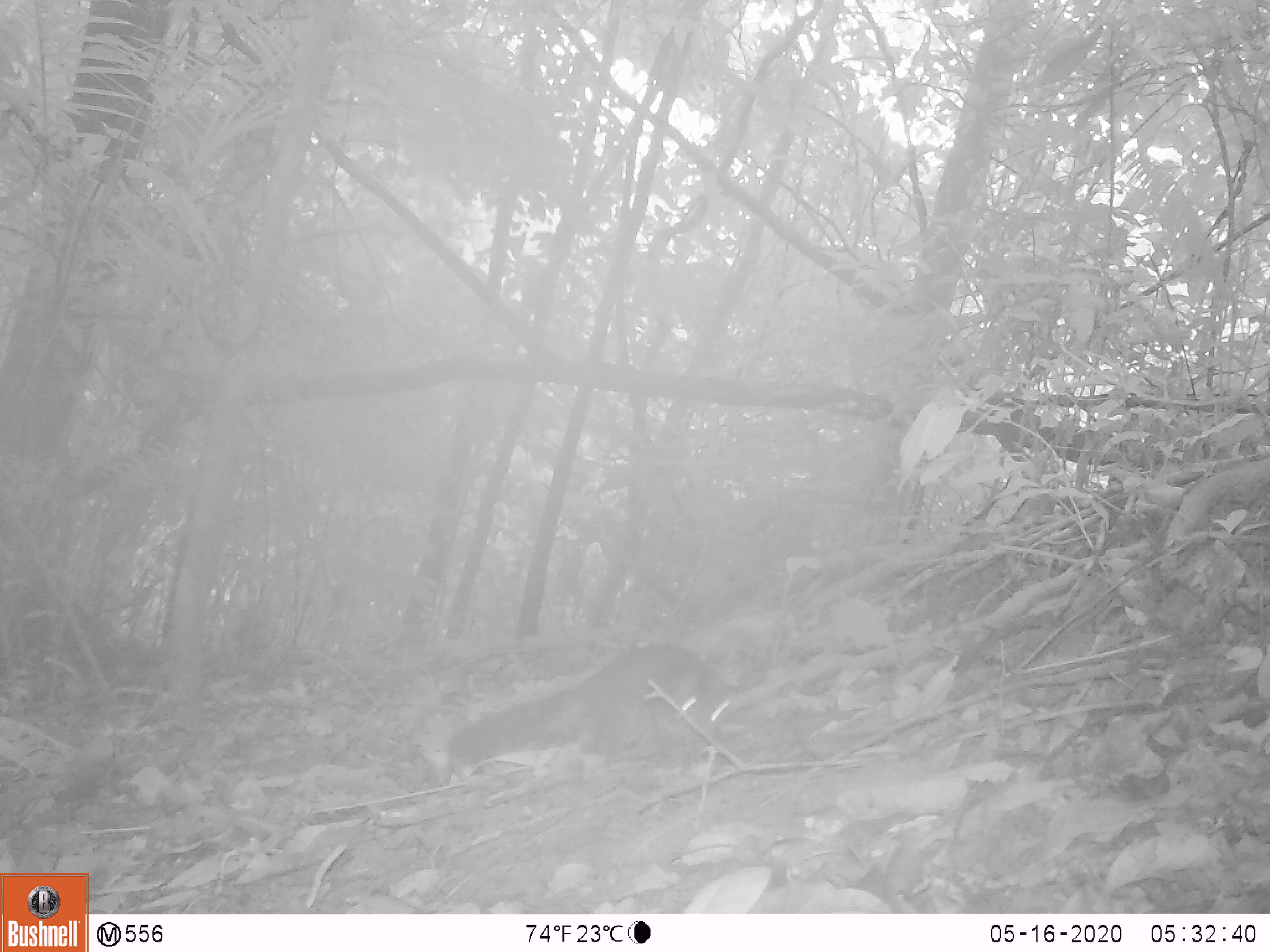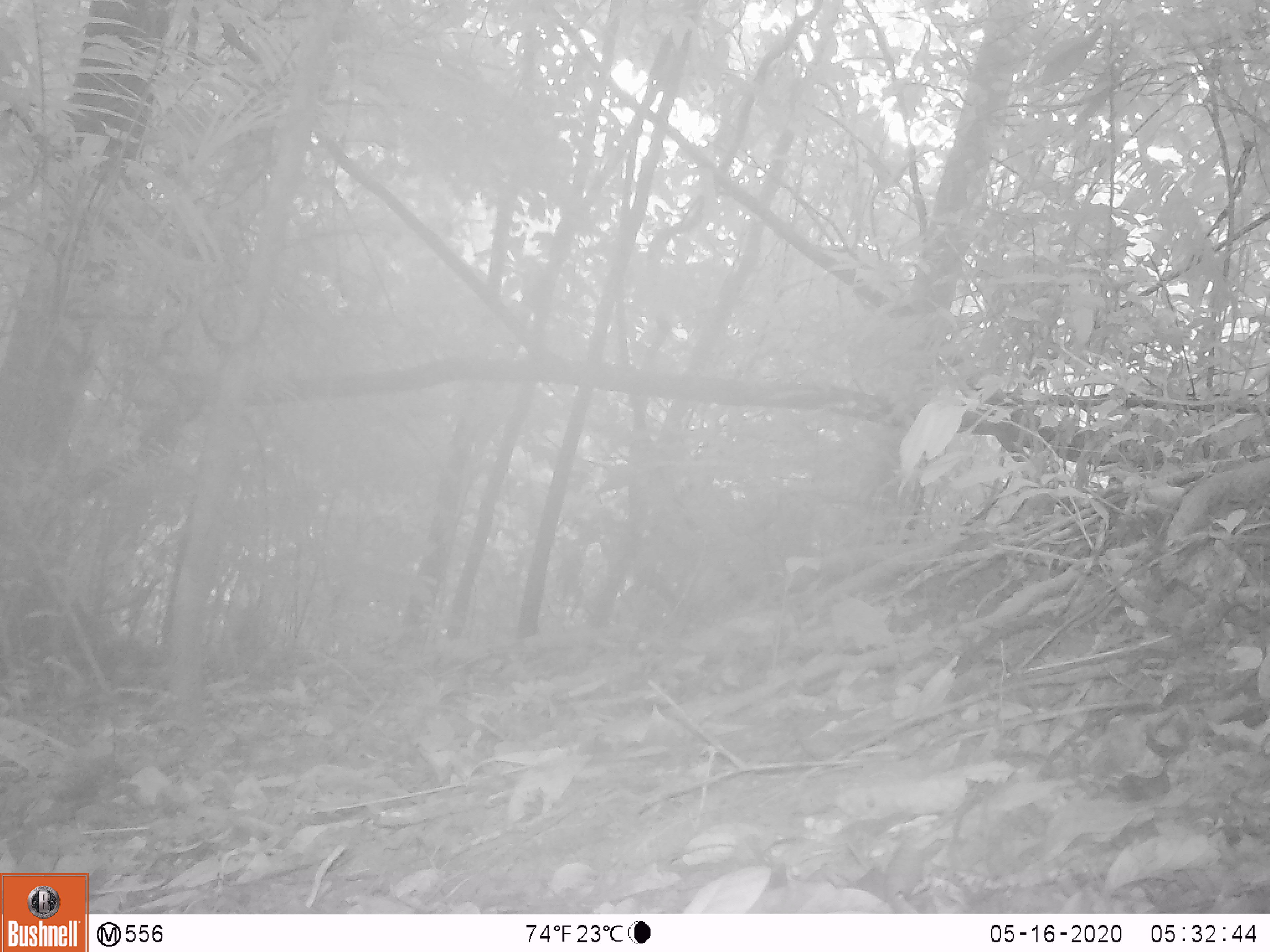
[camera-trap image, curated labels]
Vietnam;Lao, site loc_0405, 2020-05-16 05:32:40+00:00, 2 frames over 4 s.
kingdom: Animalia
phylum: Chordata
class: Mammalia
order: Rodentia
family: Sciuridae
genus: Callosciurus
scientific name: Callosciurus erythraeus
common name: pallas's squirrel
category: pallass squirrel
Pallass squirrel (pallas's squirrel) (Callosciurus erythraeus). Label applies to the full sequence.